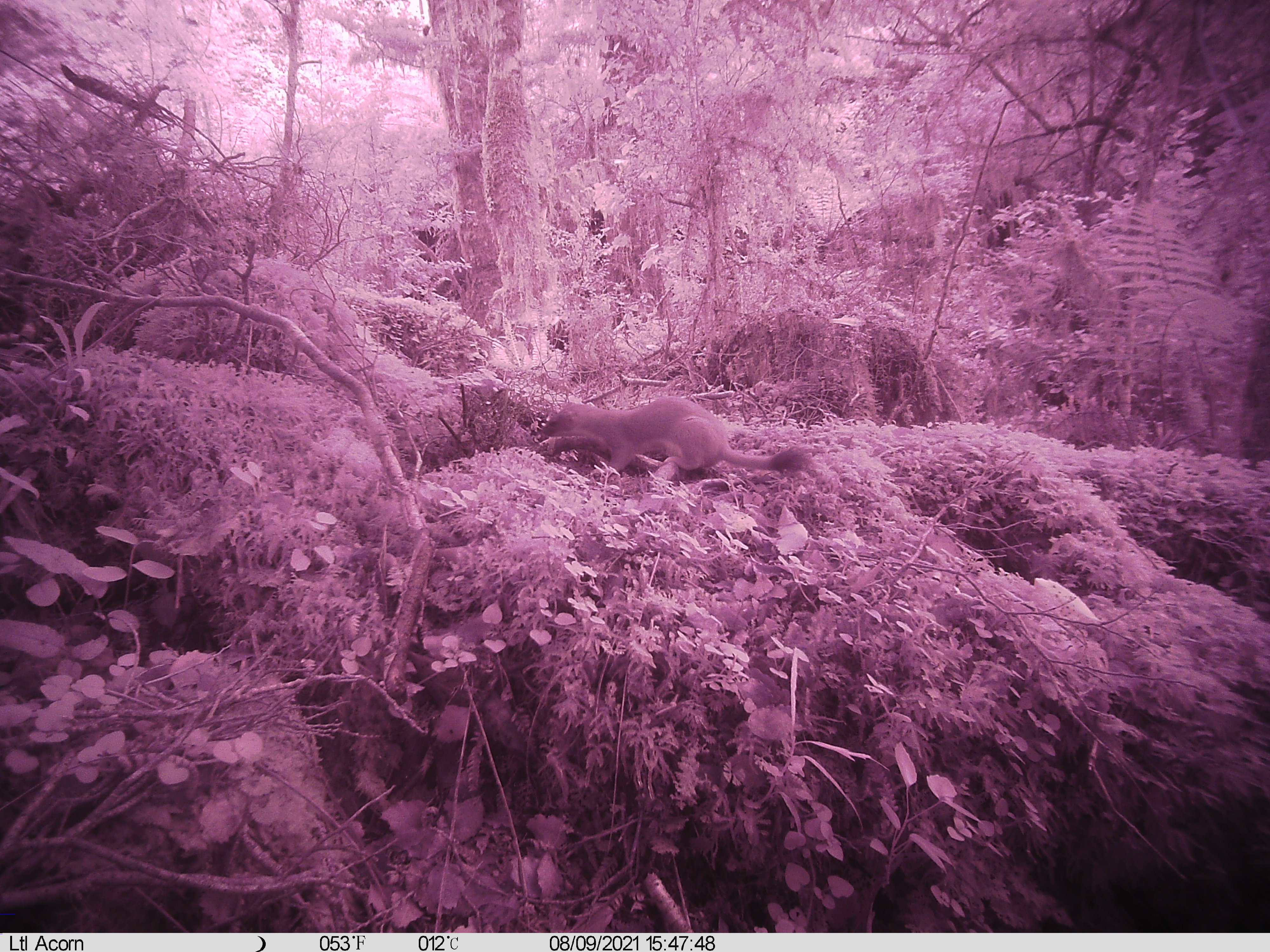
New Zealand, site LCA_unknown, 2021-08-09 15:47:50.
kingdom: Animalia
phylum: Chordata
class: Mammalia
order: Carnivora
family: Mustelidae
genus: Mustela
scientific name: Mustela erminea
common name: stoat